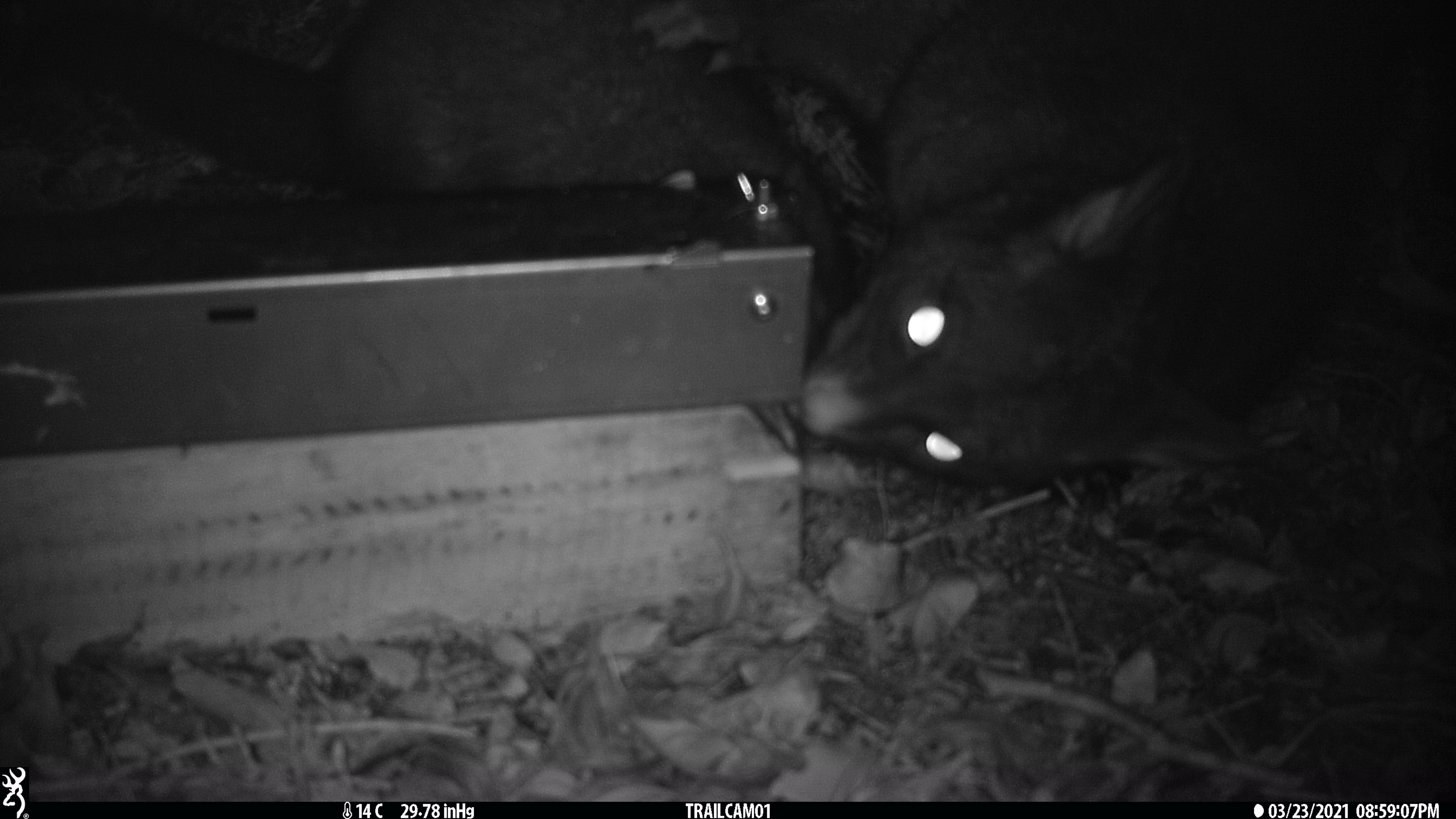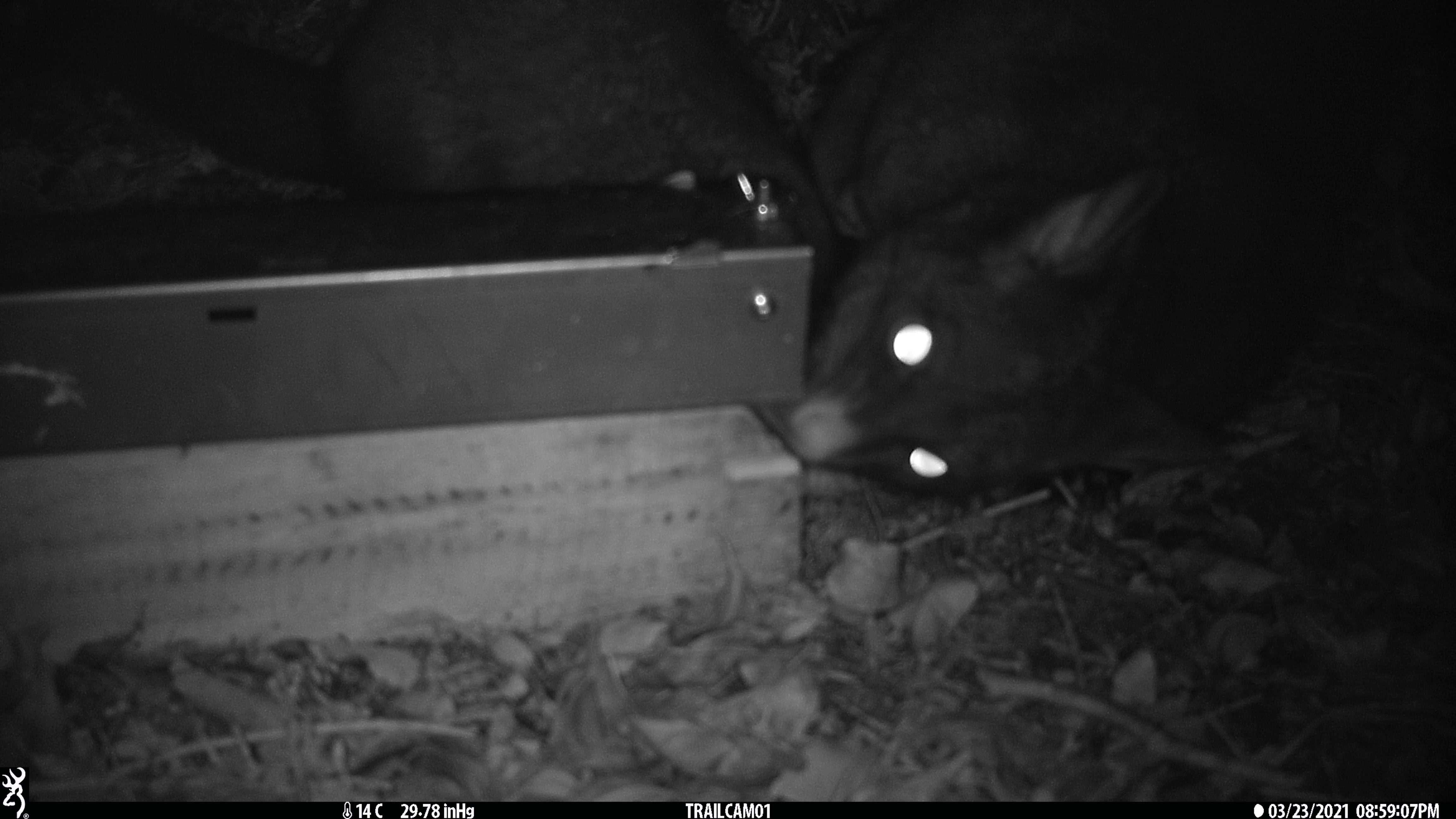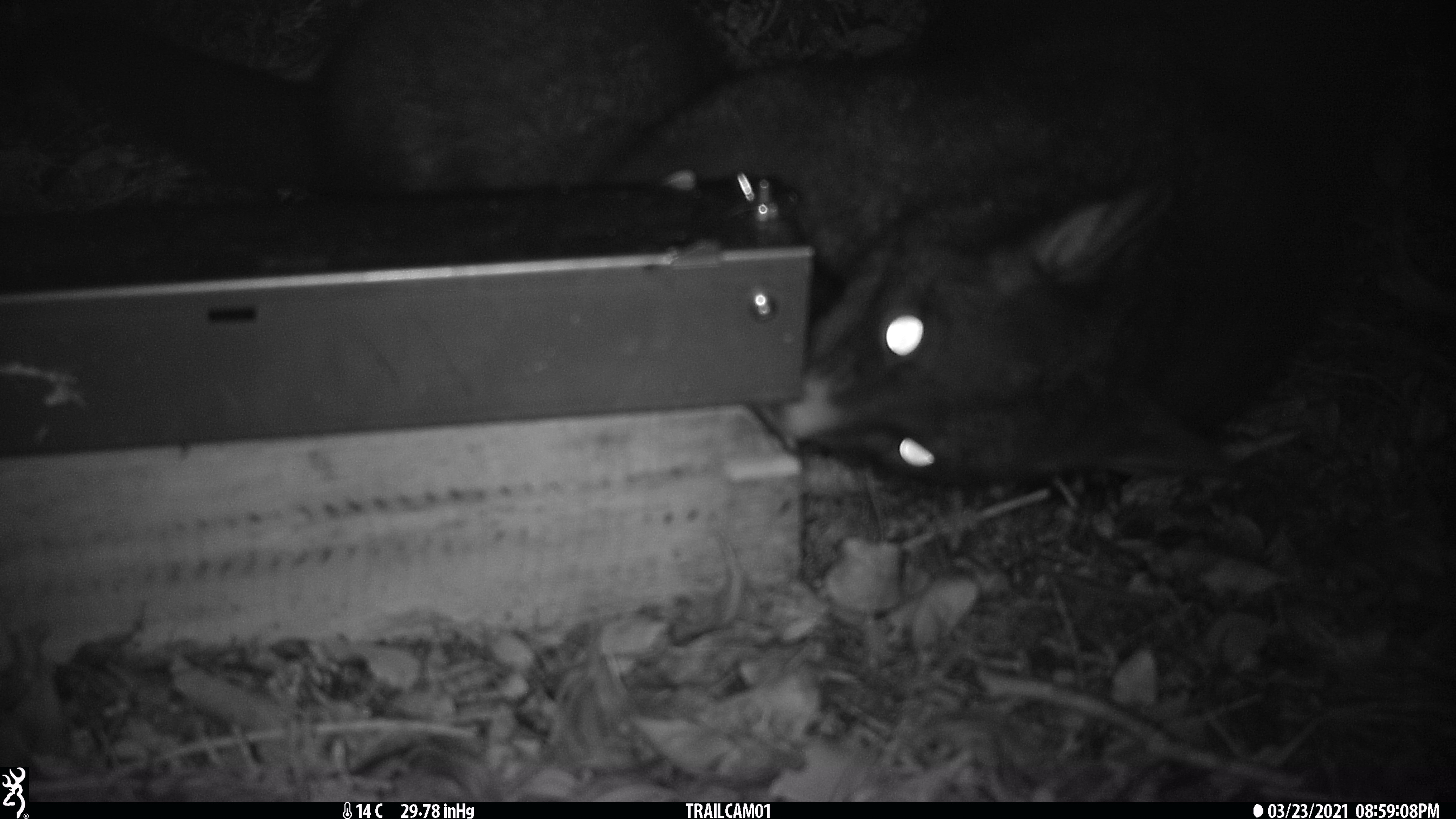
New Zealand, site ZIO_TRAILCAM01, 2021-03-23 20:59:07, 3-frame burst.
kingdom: Animalia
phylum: Chordata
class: Mammalia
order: Diprotodontia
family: Phalangeridae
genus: Trichosurus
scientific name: Trichosurus vulpecula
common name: common brushtail possum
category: possum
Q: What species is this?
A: Possum (common brushtail possum) (Trichosurus vulpecula).